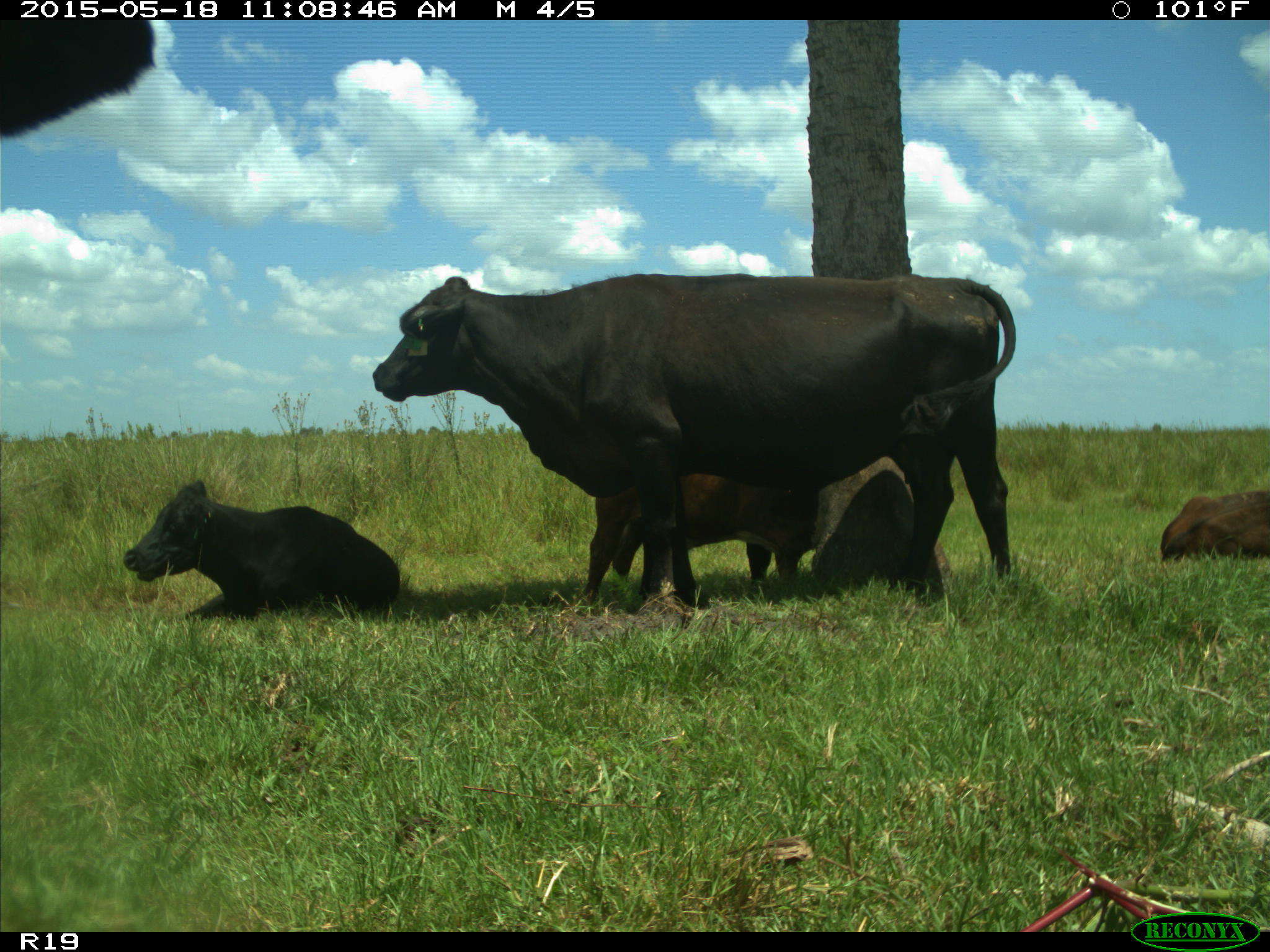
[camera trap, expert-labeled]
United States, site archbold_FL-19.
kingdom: Animalia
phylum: Chordata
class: Mammalia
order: Artiodactyla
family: Bovidae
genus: Bos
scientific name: Bos taurus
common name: domestic cow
Bos taurus (domestic cow).